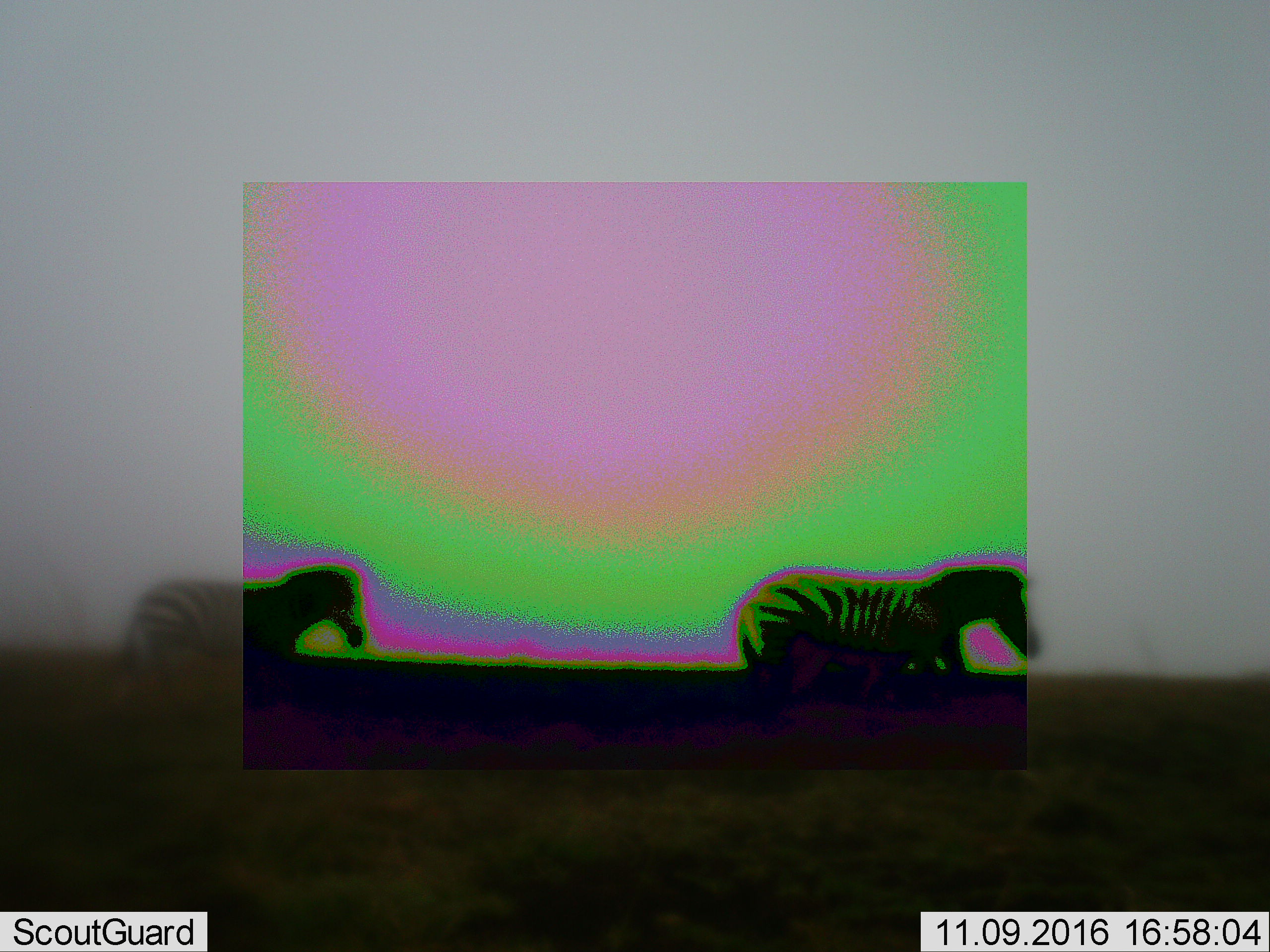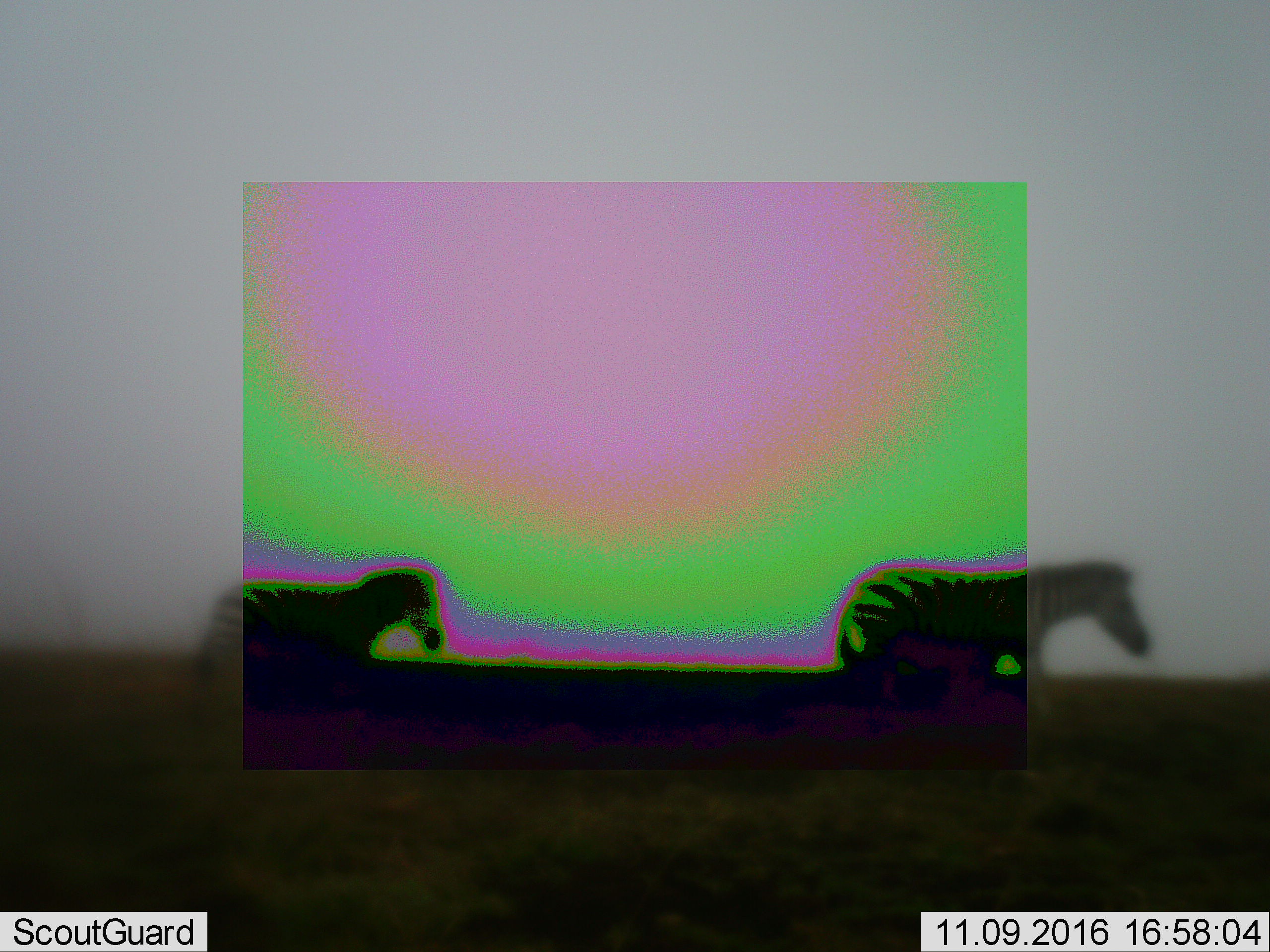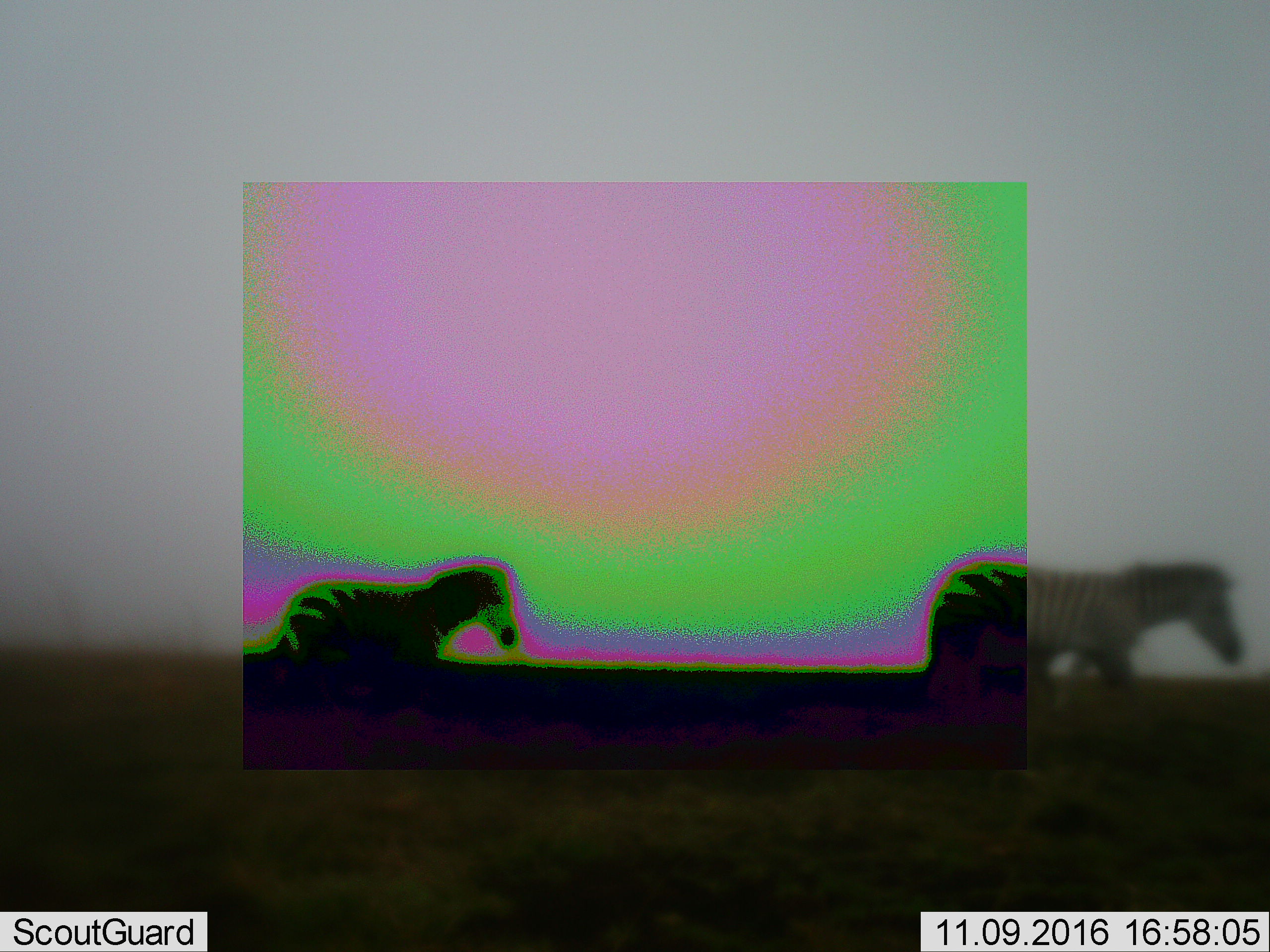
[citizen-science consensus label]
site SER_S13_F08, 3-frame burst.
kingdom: Animalia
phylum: Chordata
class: Mammalia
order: Perissodactyla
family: Equidae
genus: Equus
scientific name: Equus quagga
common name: plains zebra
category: zebraplains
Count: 2.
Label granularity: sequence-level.